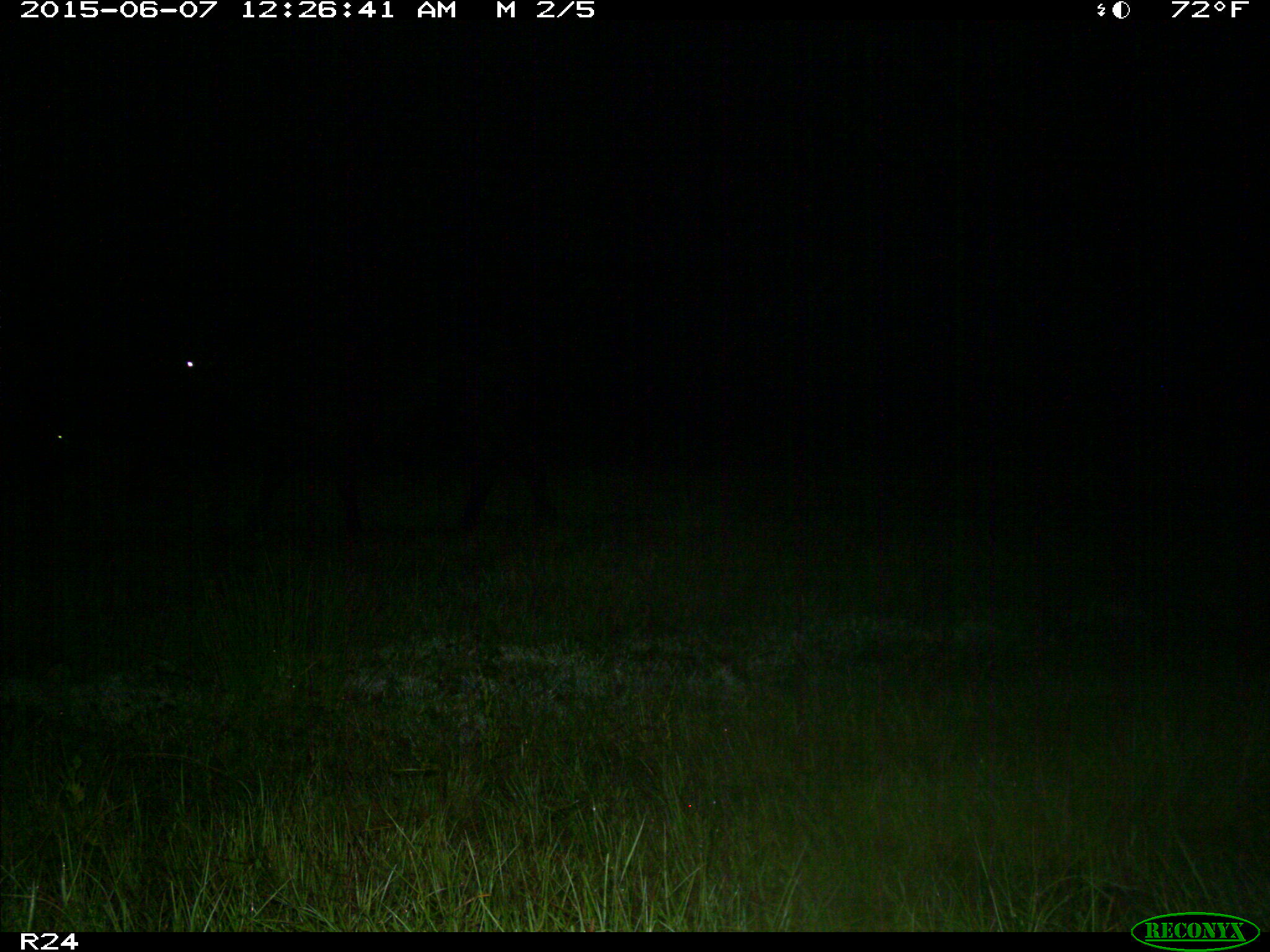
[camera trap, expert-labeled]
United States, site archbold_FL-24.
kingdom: Animalia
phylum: Chordata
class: Mammalia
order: Artiodactyla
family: Bovidae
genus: Bos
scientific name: Bos taurus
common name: domestic cow